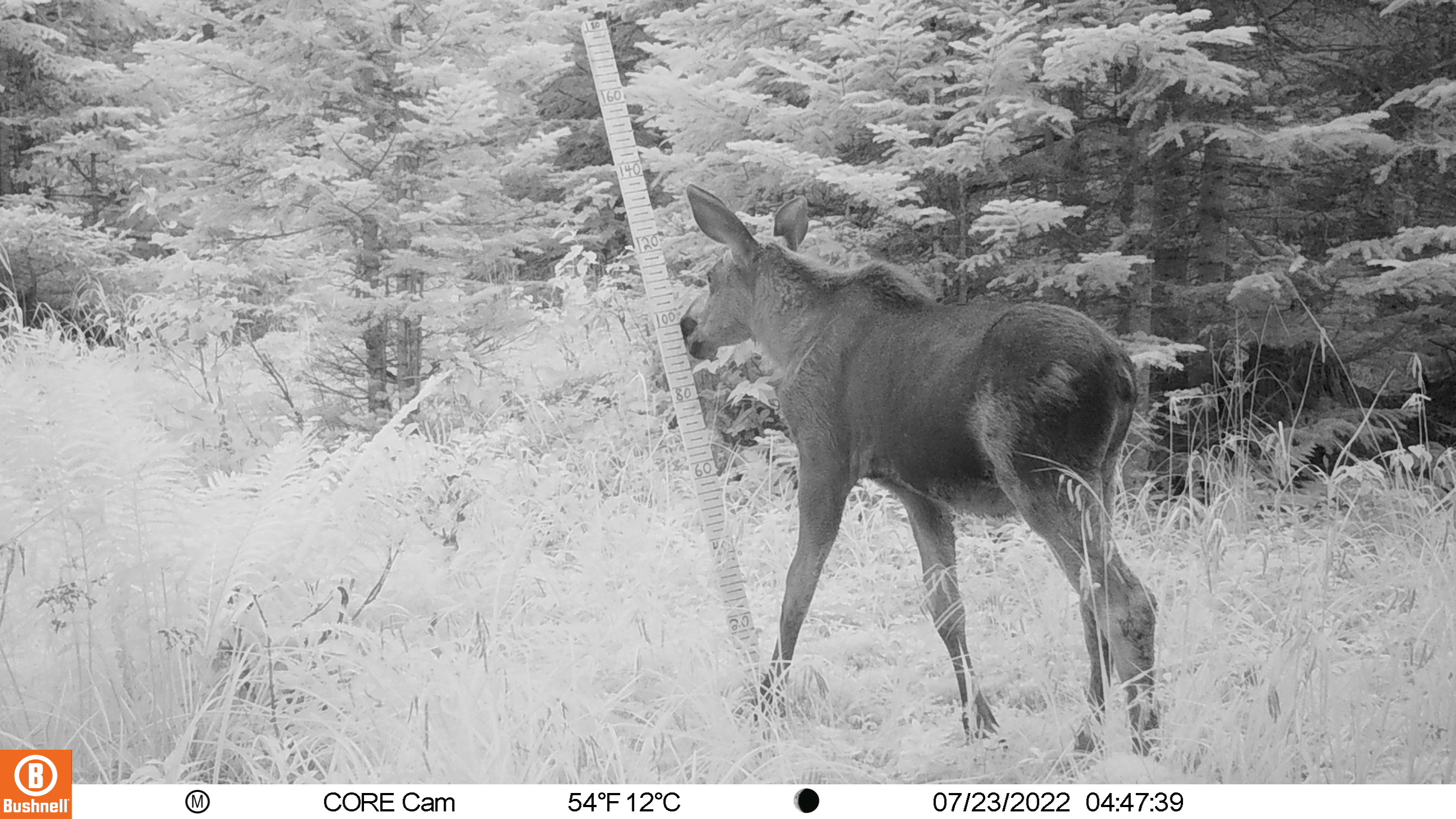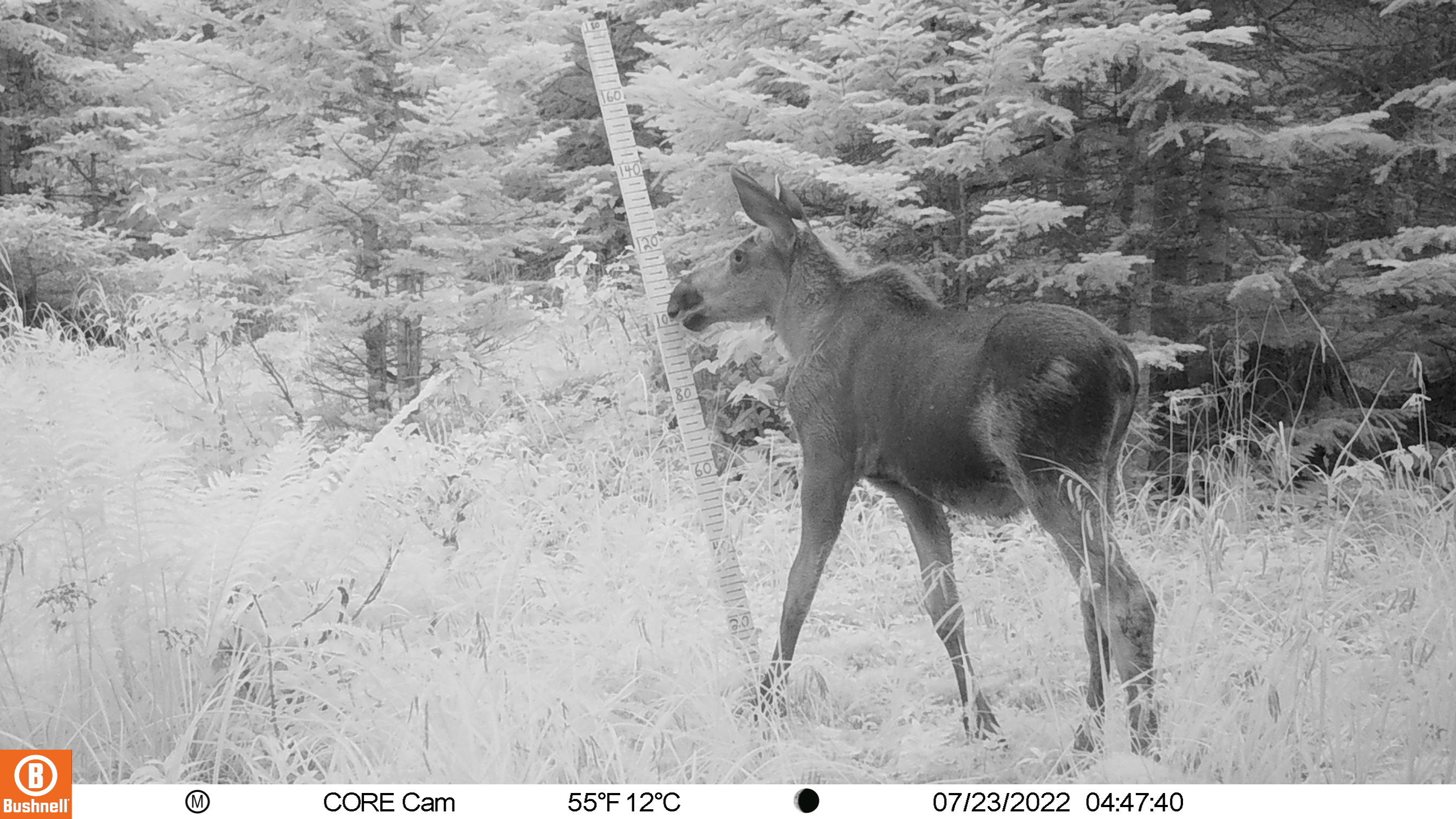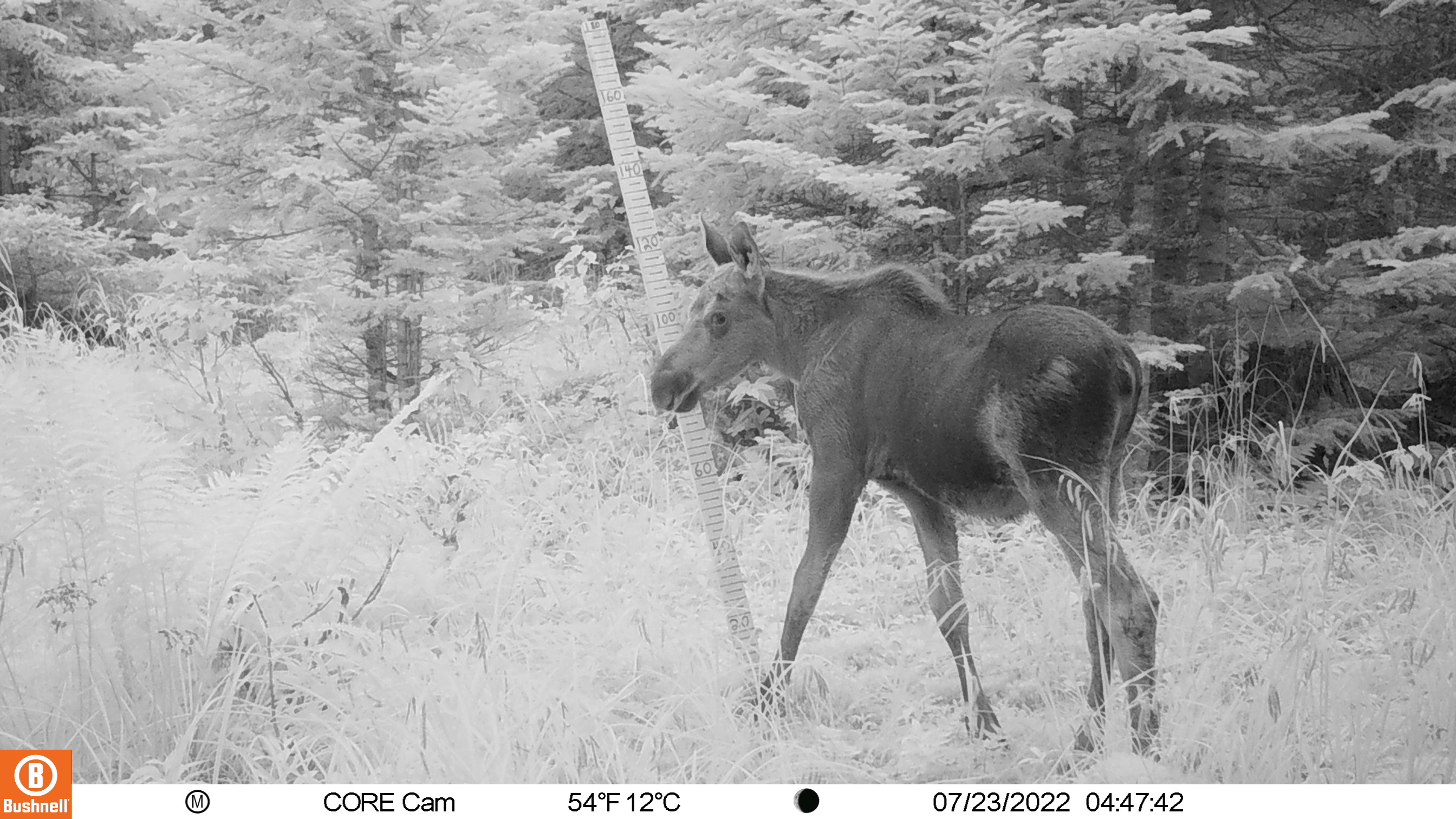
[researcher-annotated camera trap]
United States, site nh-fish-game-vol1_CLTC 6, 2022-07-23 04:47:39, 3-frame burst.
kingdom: Animalia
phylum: Chordata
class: Mammalia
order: Artiodactyla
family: Cervidae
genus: Alces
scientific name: Alces alces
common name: moose